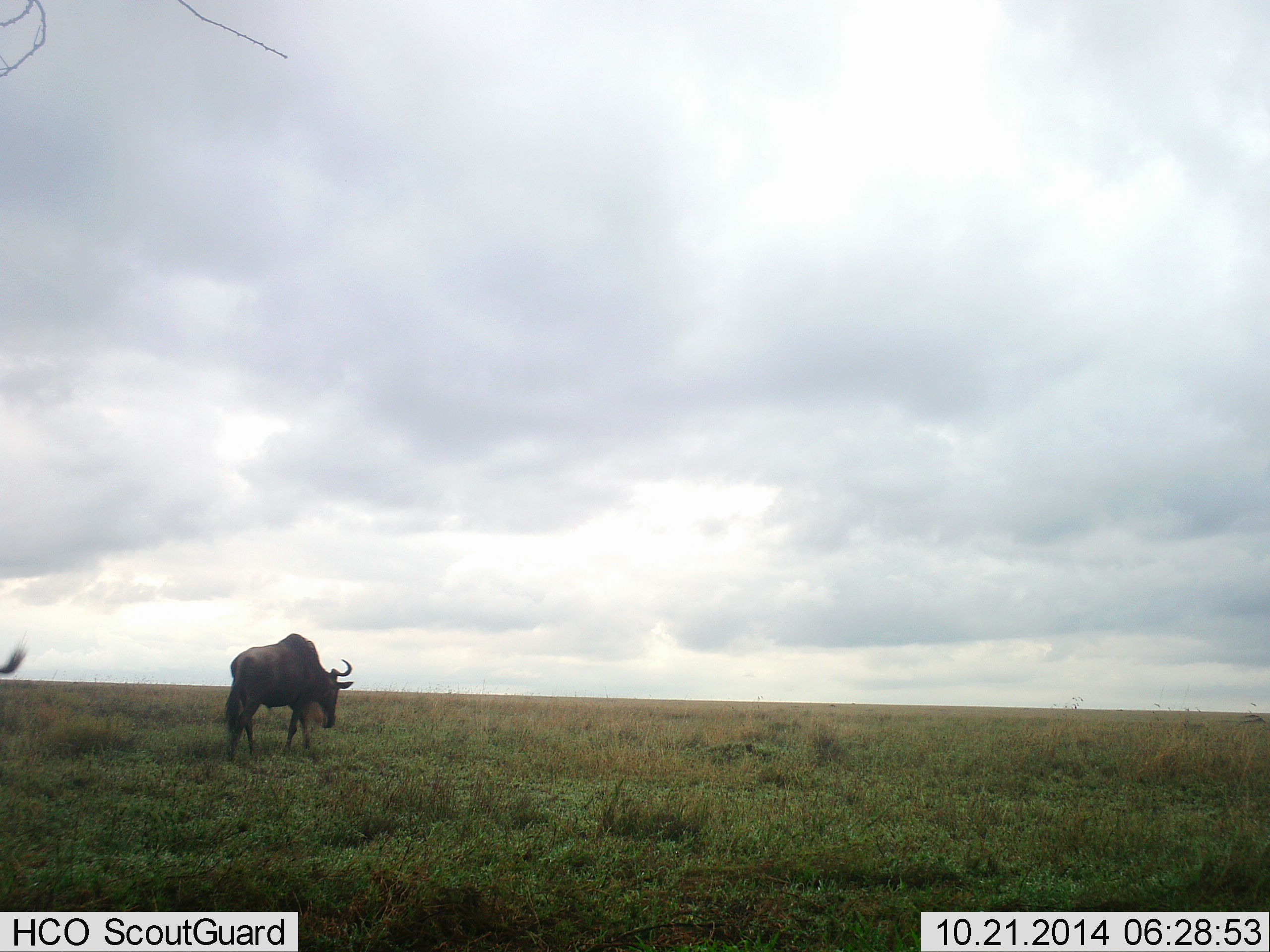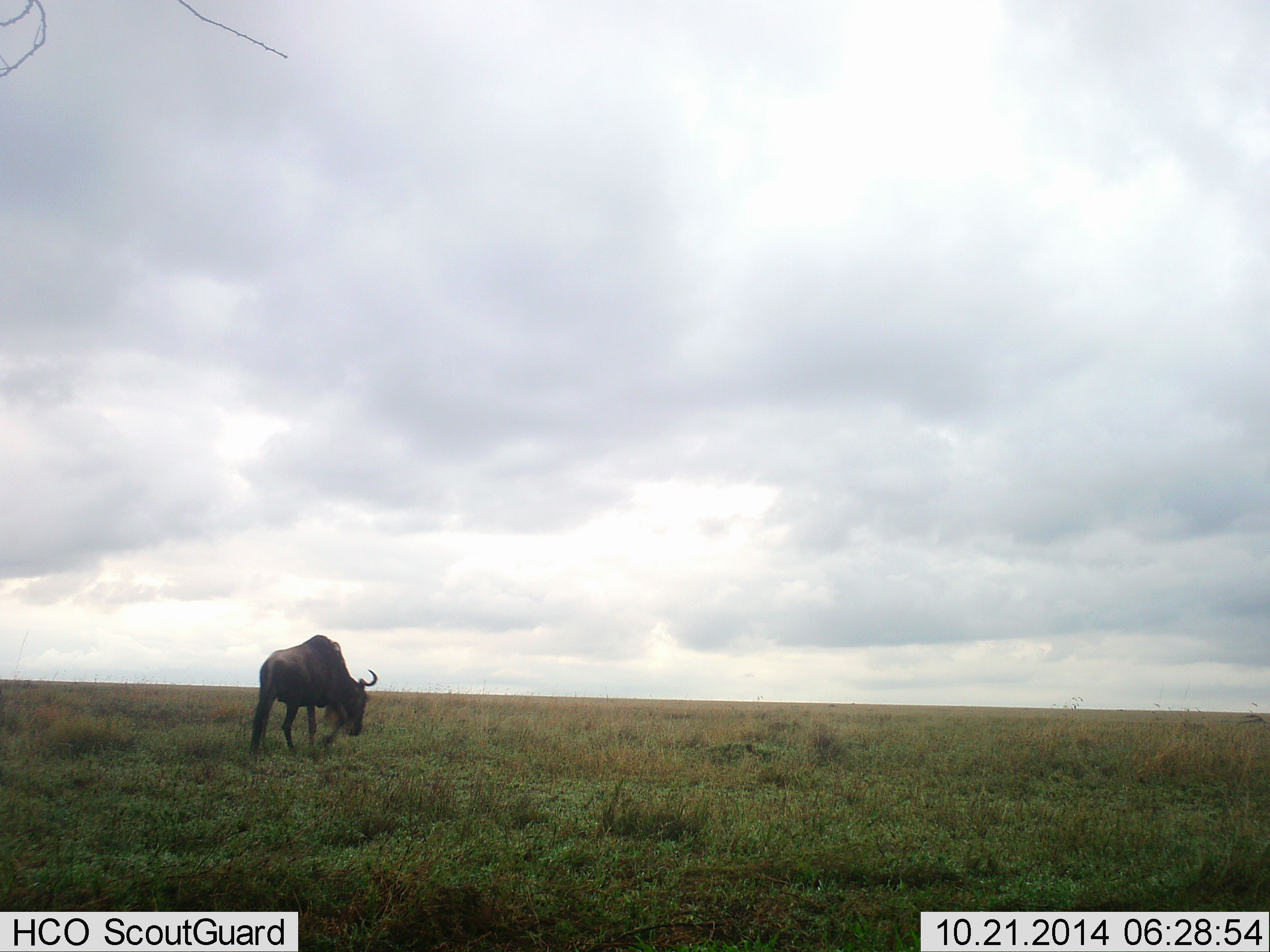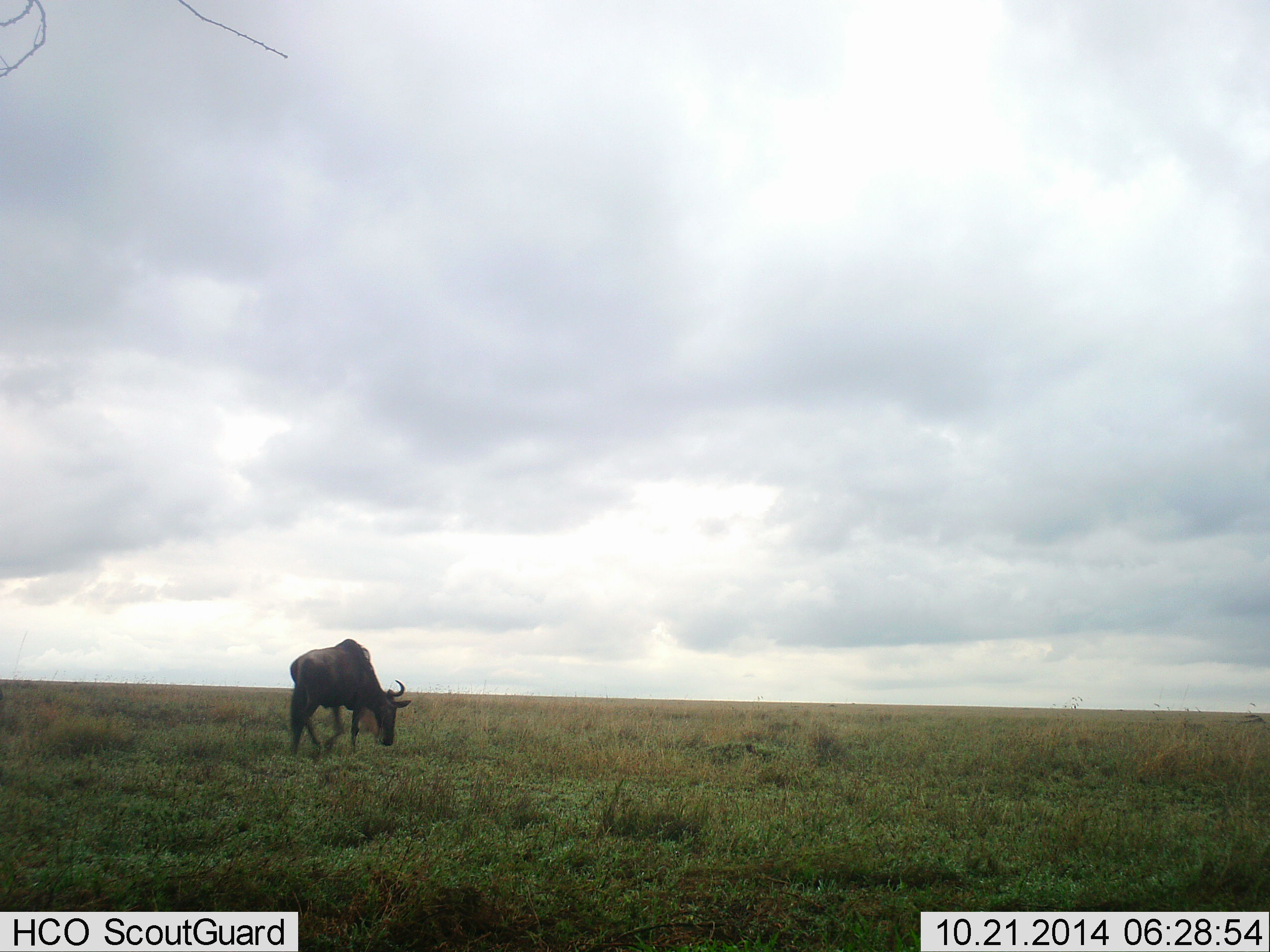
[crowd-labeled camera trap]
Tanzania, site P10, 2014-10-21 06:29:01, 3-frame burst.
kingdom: Animalia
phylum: Chordata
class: Mammalia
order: Artiodactyla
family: Bovidae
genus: Connochaetes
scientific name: Connochaetes taurinus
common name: blue wildebeest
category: wildebeest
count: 2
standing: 0%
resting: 0%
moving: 90%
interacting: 0%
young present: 0%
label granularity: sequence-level